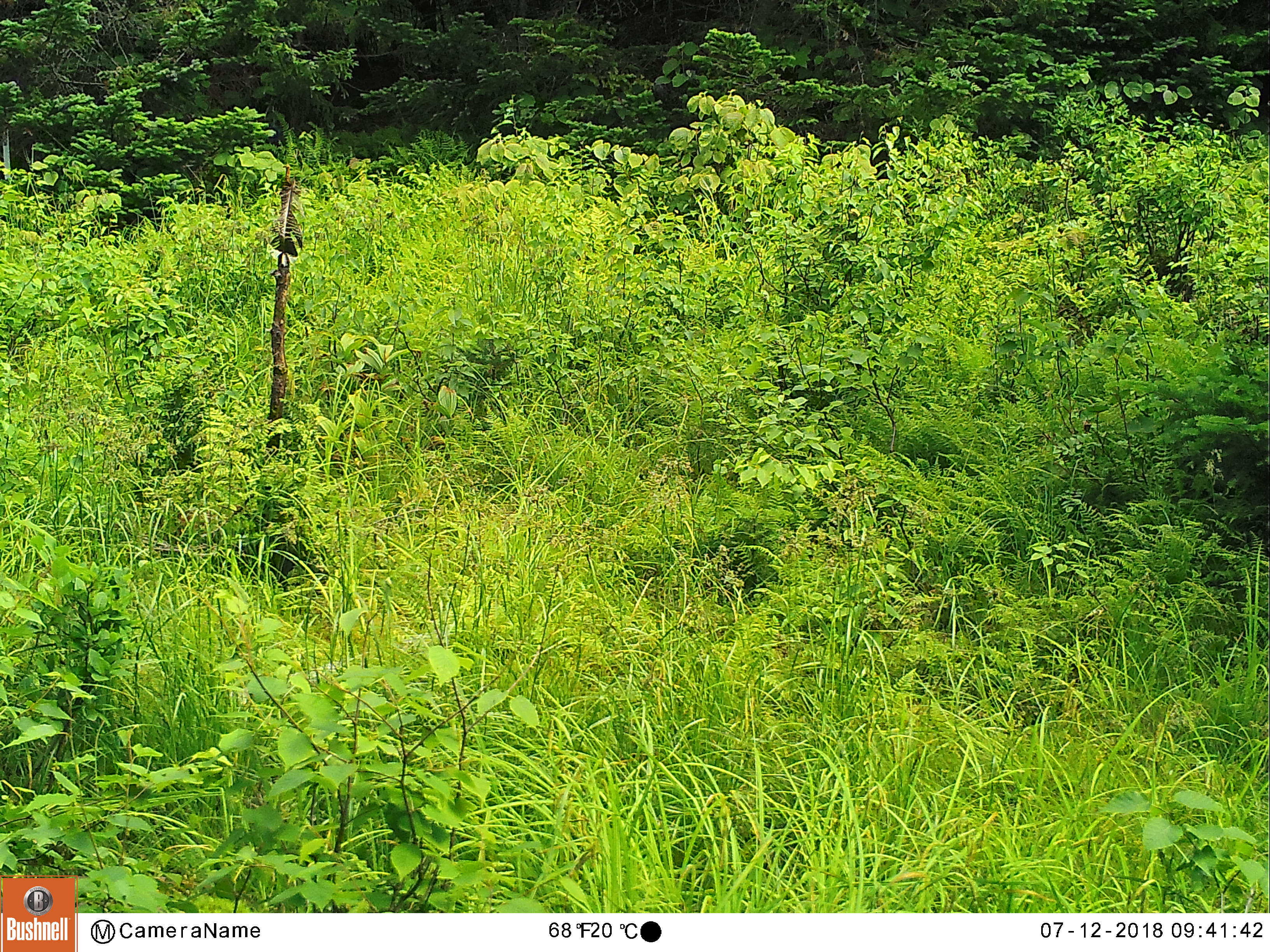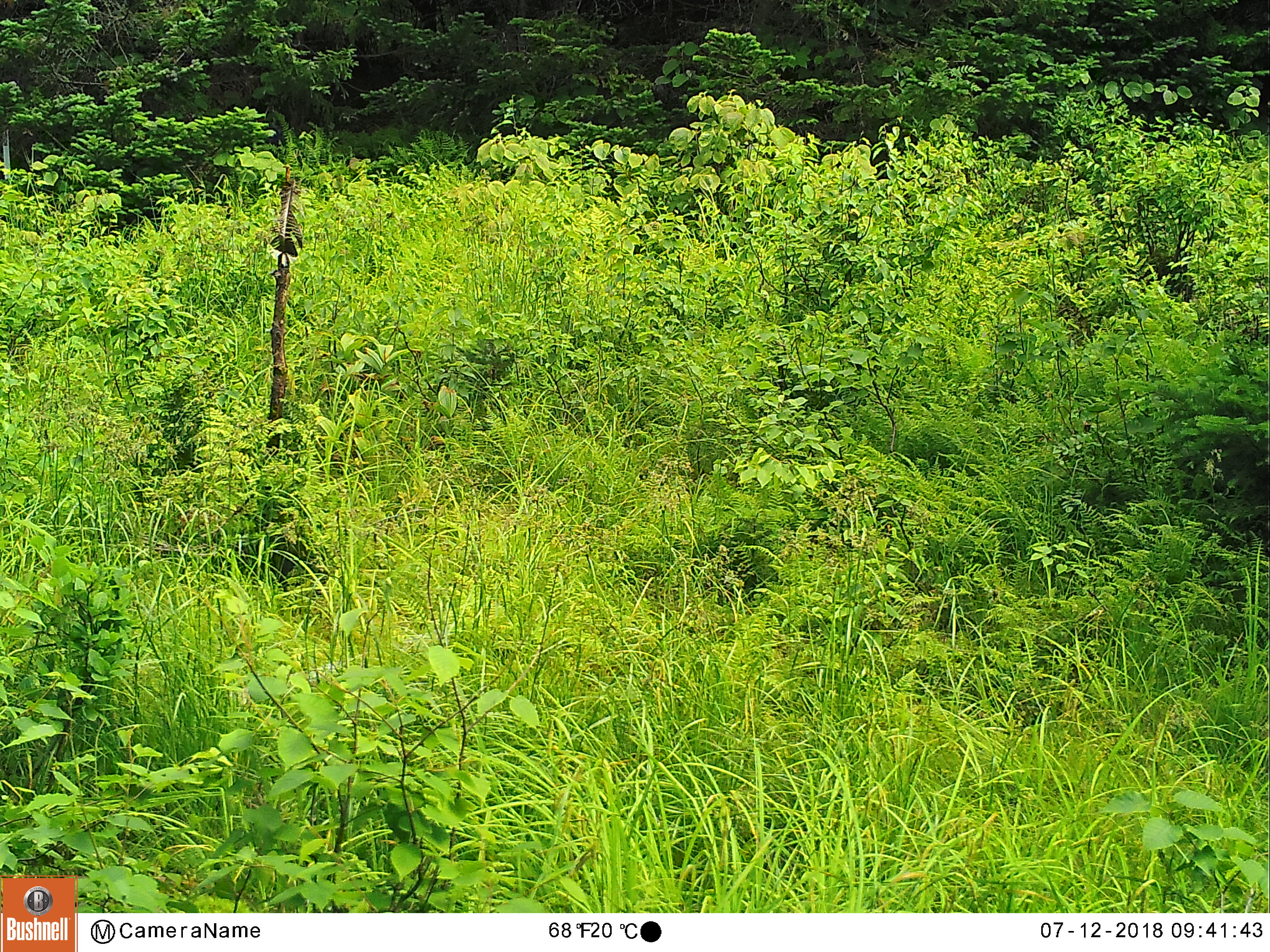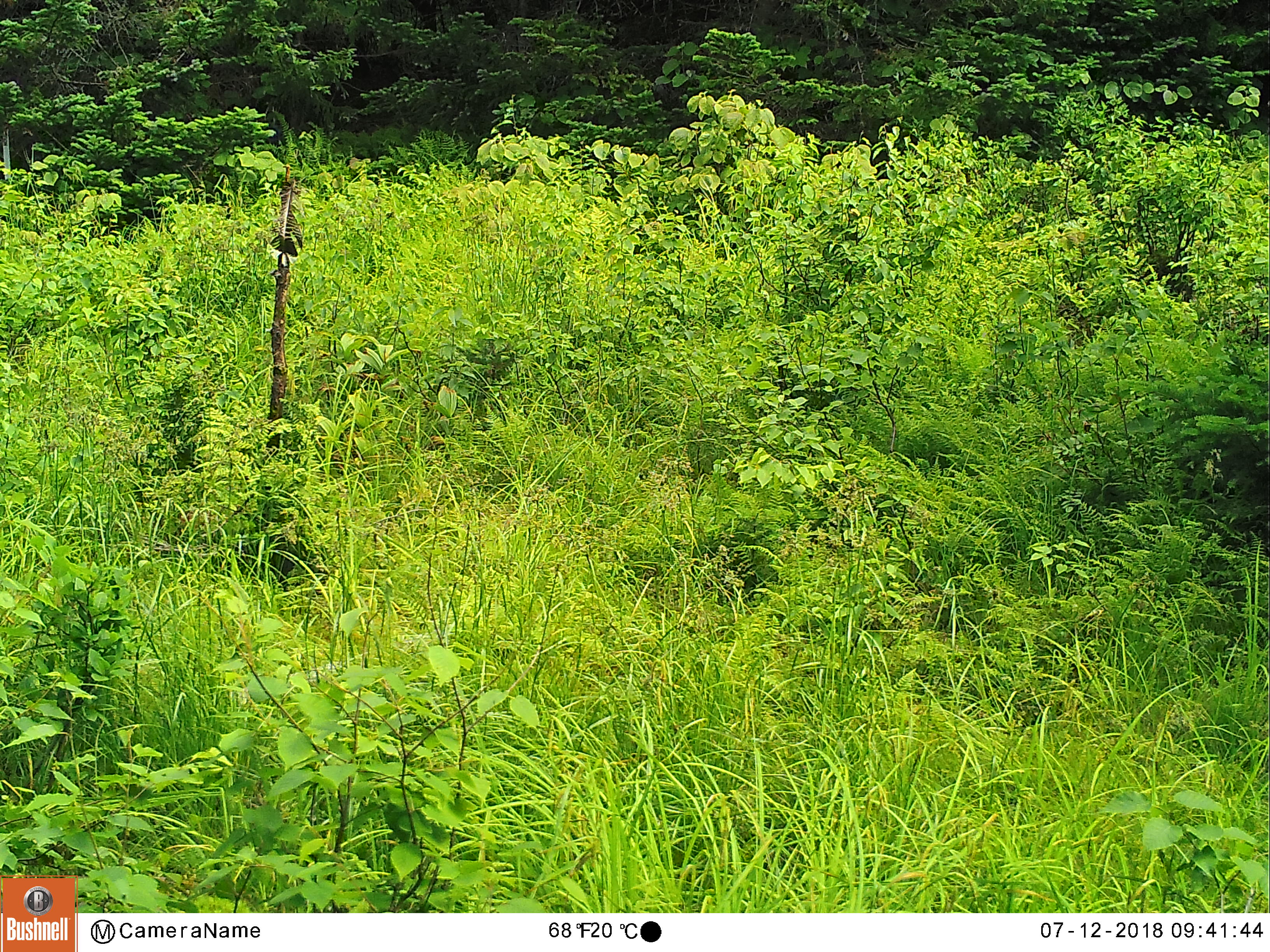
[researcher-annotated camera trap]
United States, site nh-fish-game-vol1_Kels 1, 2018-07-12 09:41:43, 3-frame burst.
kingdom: Animalia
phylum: Chordata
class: Mammalia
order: Artiodactyla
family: Cervidae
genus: Alces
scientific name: Alces alces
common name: moose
Moose (Alces alces).